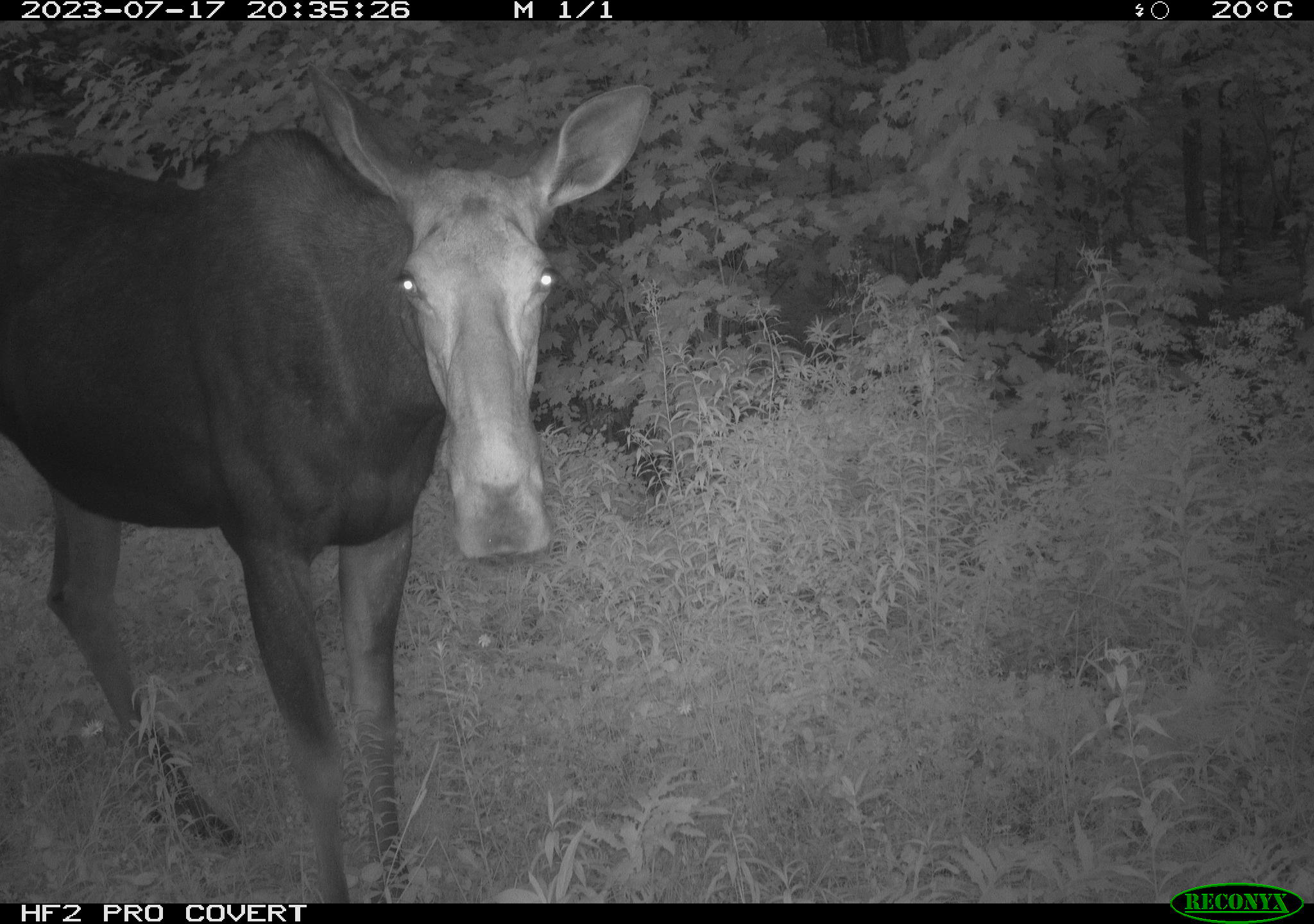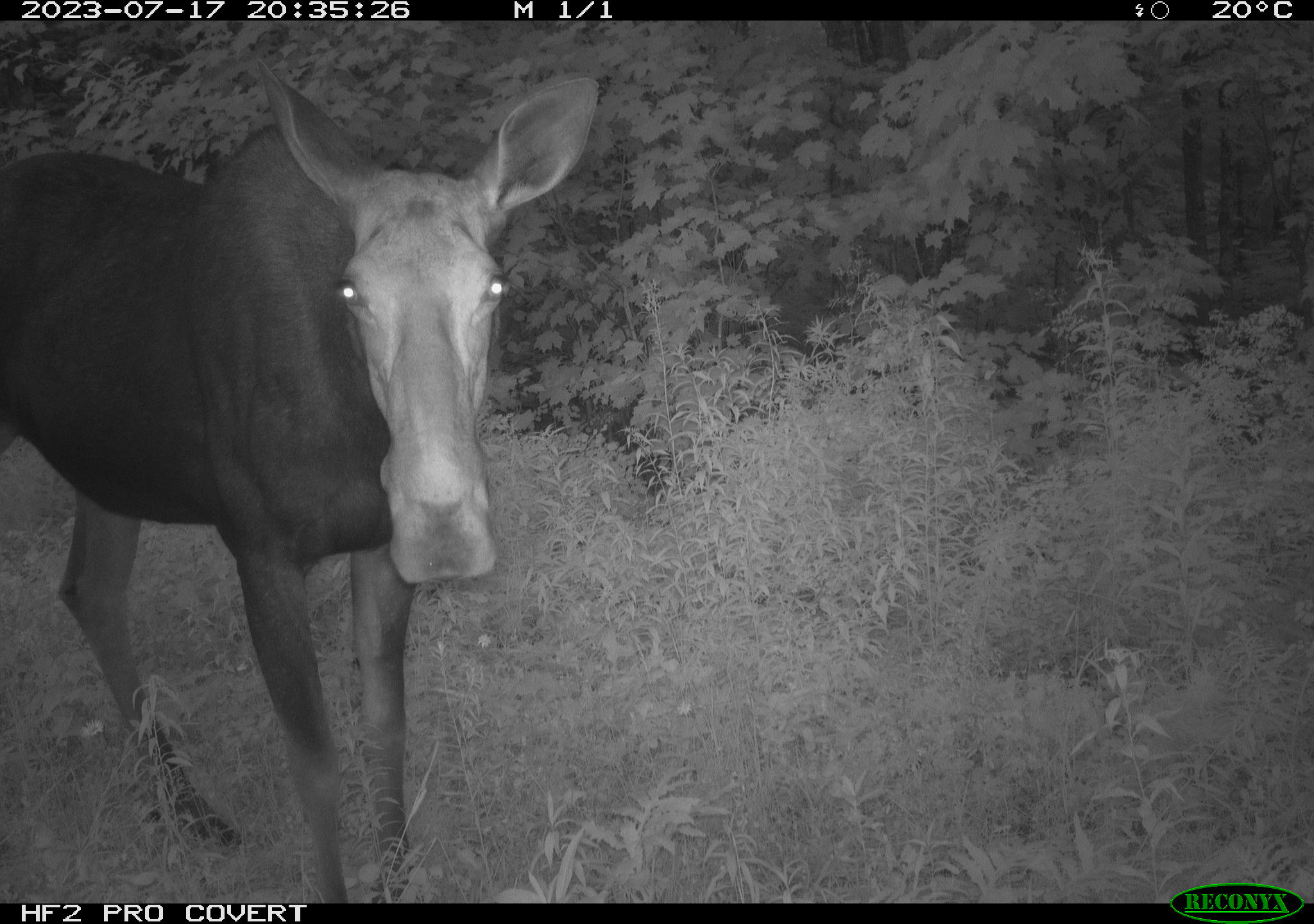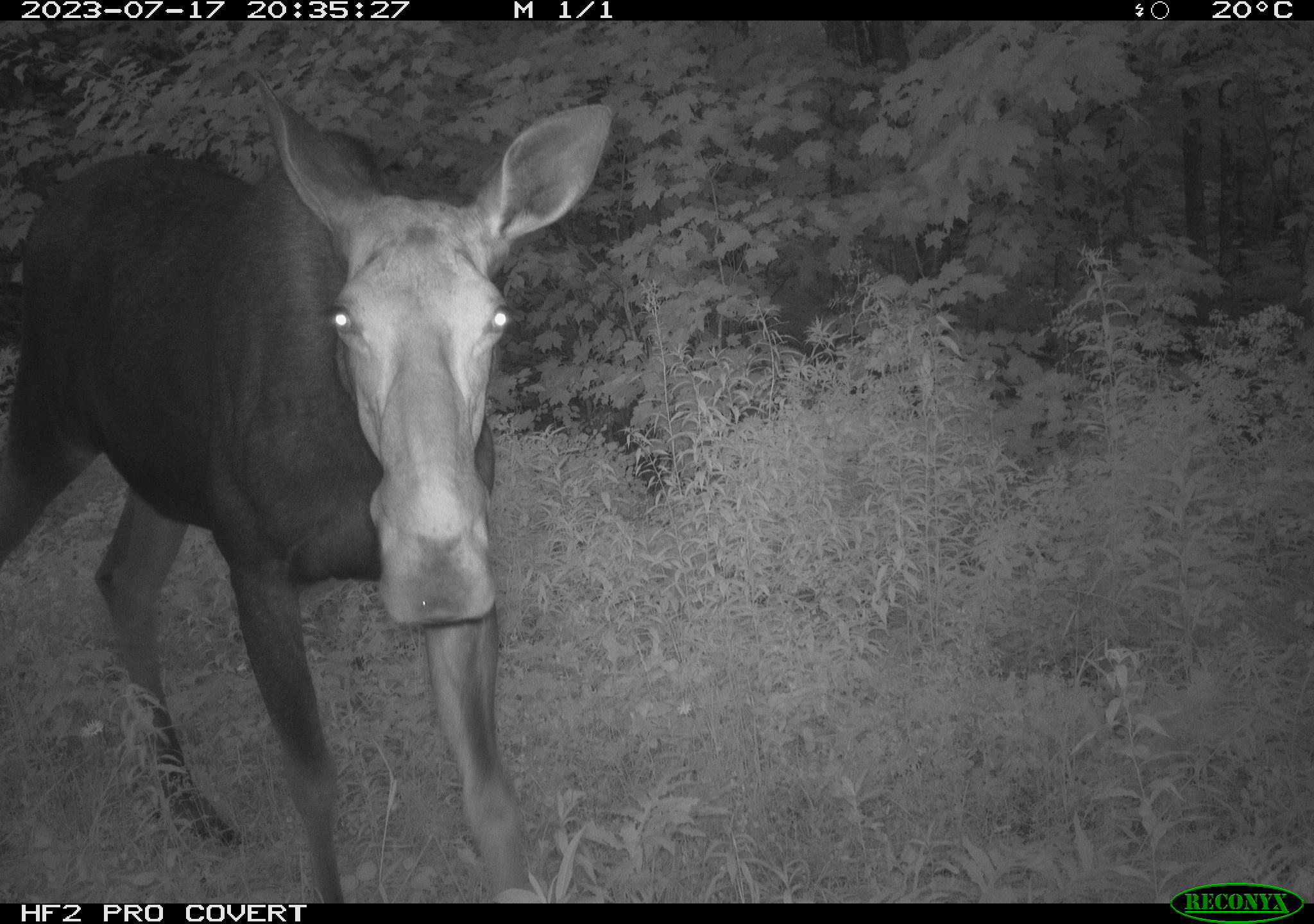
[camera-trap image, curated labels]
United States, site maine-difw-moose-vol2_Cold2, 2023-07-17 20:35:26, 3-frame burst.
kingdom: Animalia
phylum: Chordata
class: Mammalia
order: Artiodactyla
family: Cervidae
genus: Alces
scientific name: Alces alces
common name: moose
Moose (Alces alces).